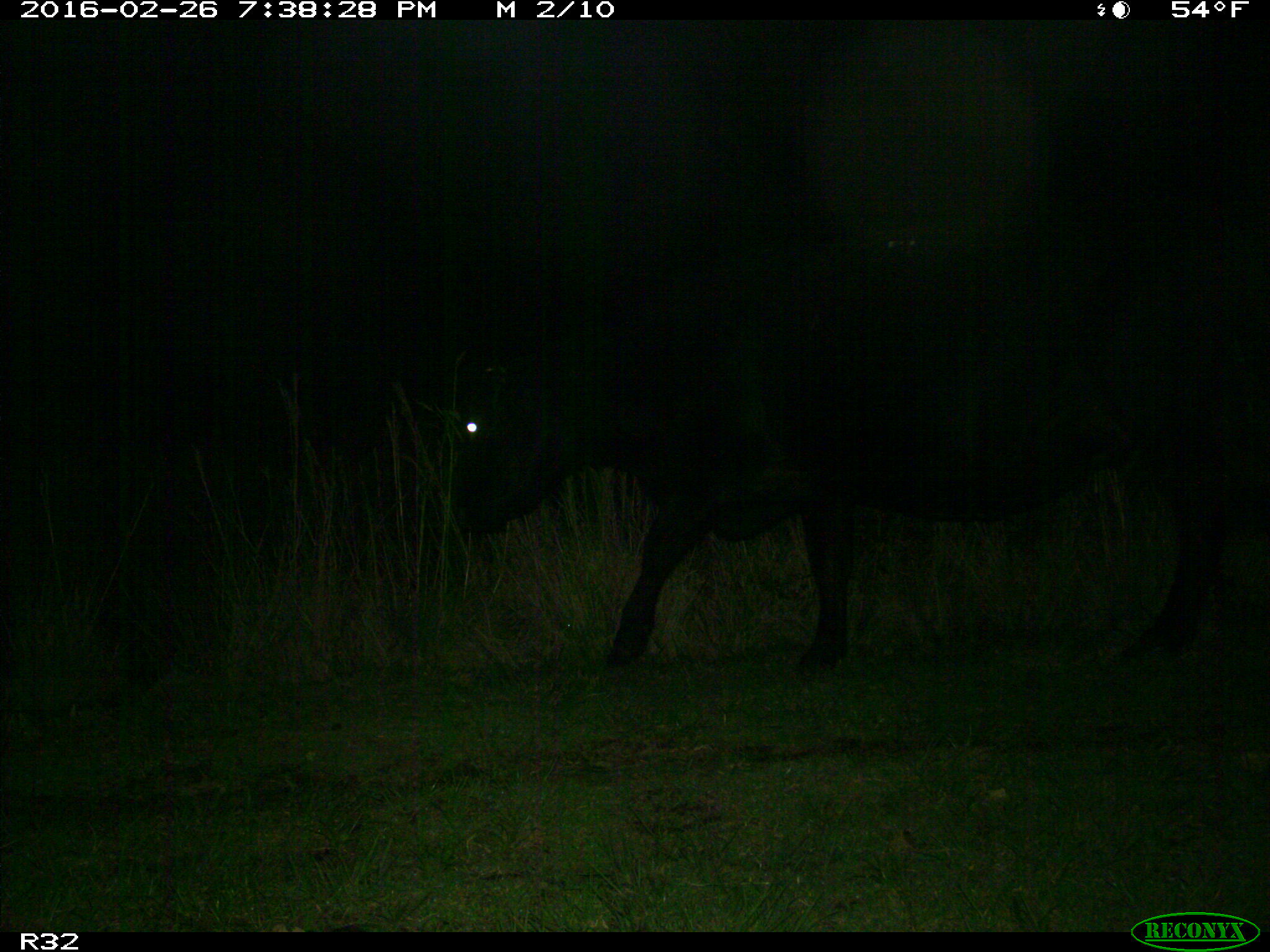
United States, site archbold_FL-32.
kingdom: Animalia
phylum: Chordata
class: Mammalia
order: Artiodactyla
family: Bovidae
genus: Bos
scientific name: Bos taurus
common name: domestic cow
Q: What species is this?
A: Bos taurus (domestic cow).